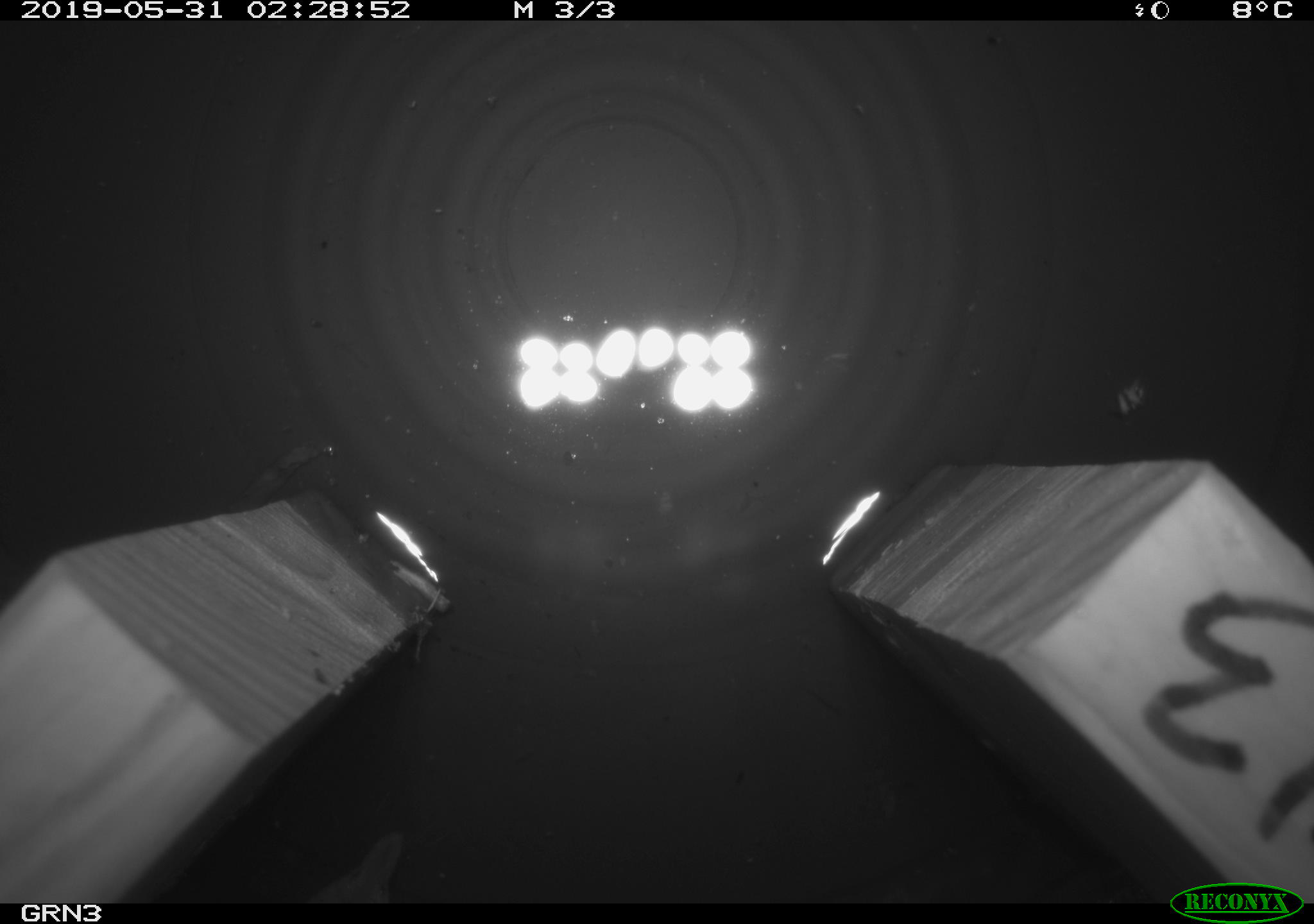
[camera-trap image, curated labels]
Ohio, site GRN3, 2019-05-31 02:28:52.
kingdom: Animalia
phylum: Chordata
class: Mammalia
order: Eulipotyphla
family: Soricidae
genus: Sorex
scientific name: Sorex cinereus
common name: masked shrew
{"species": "masked shrew (Sorex cinereus)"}